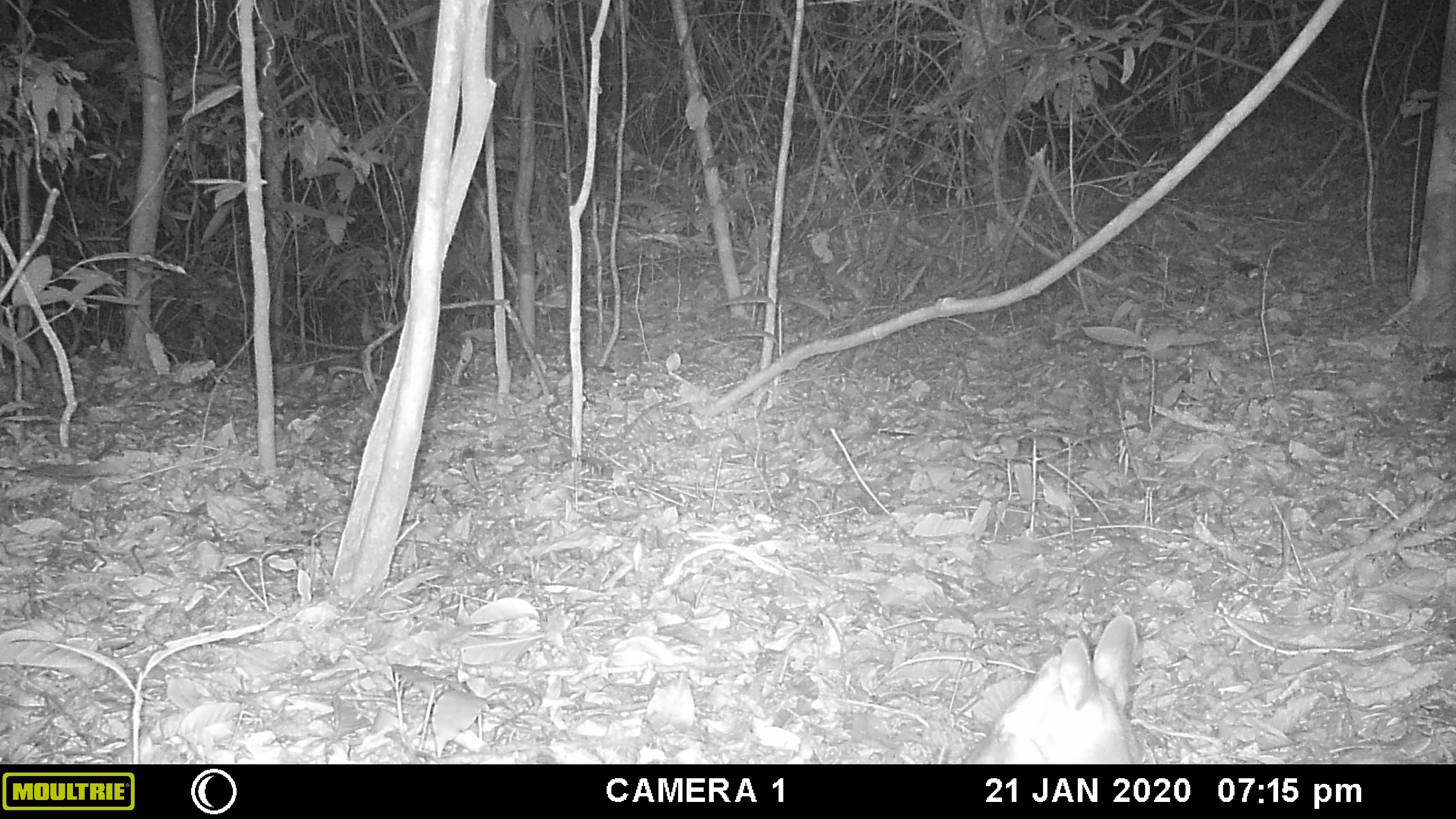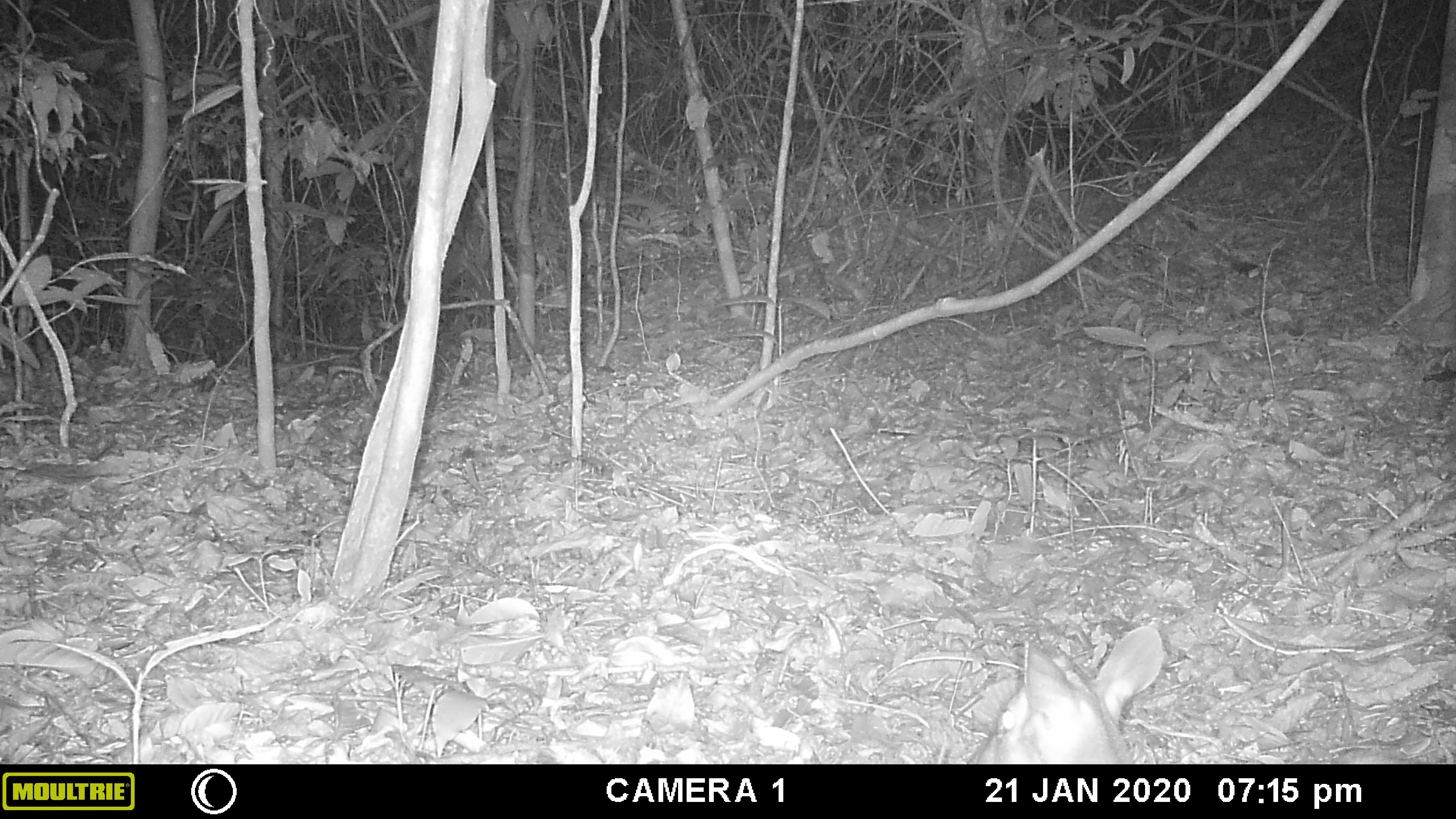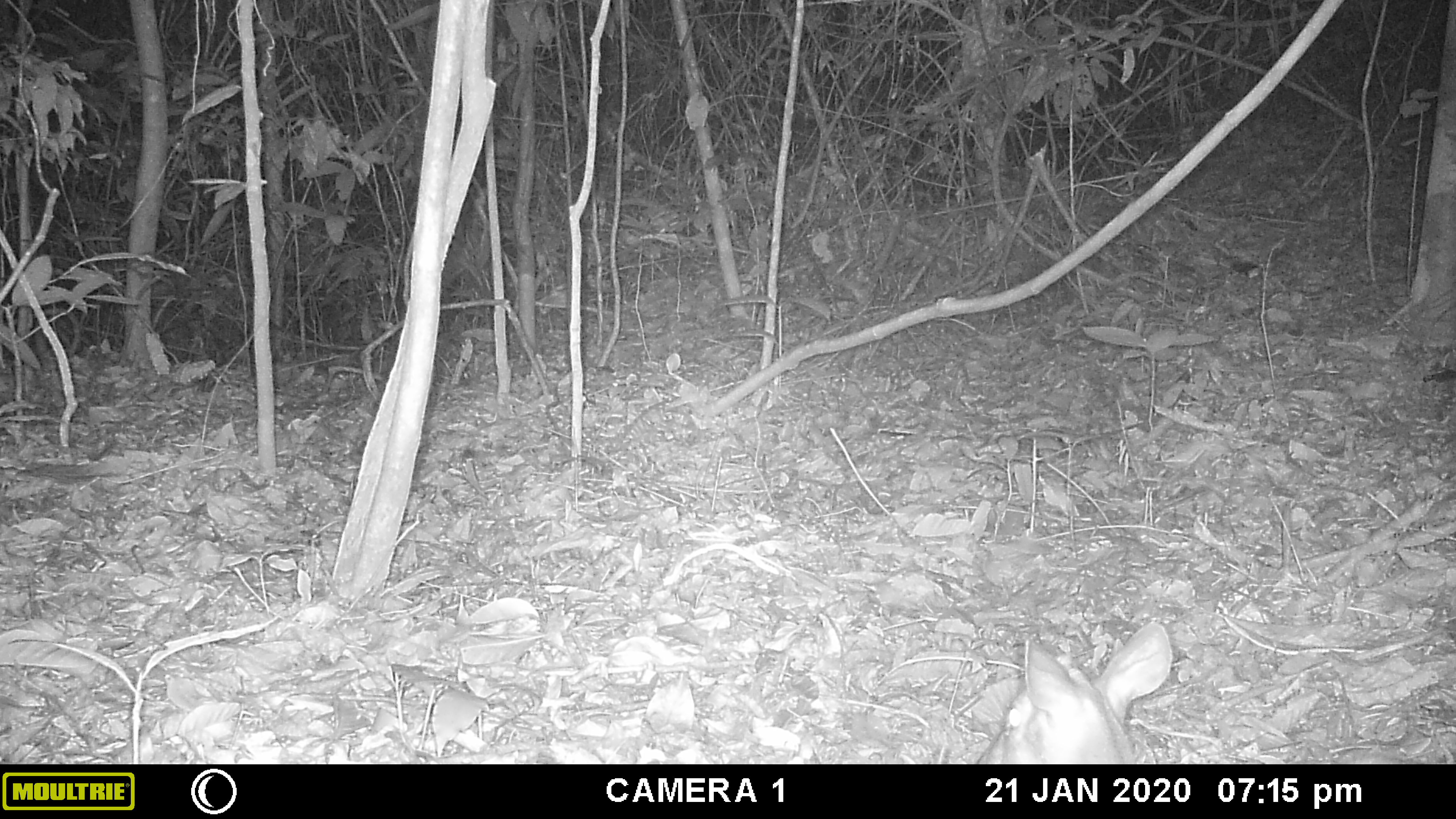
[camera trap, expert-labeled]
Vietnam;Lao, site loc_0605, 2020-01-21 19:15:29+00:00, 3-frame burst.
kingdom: Animalia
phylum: Chordata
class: Mammalia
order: Artiodactyla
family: Cervidae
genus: Muntiacus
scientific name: Muntiacus rooseveltorum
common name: roosevelt's muntjac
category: roosevelts muntjac group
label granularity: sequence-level